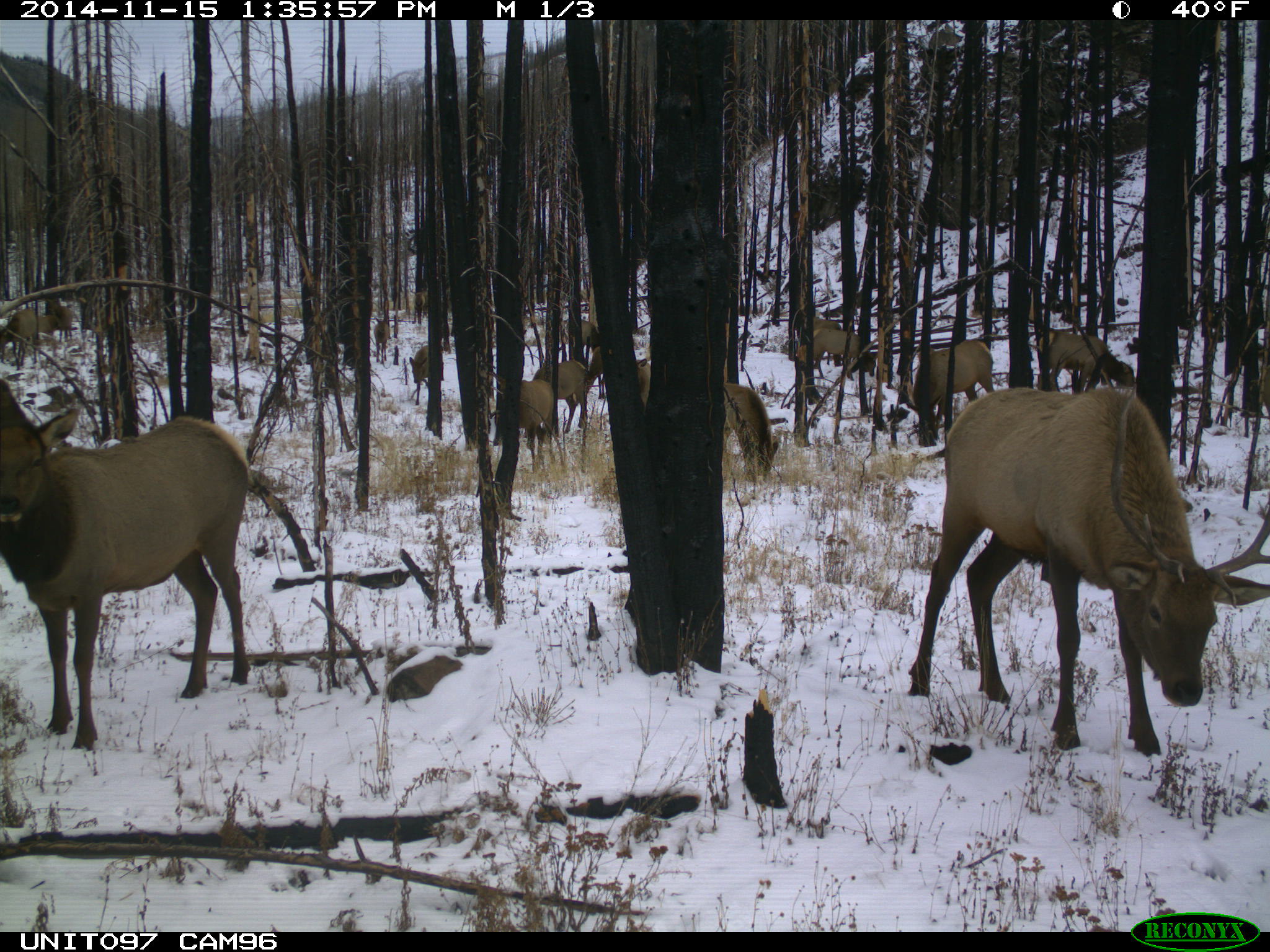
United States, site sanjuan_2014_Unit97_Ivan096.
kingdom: Animalia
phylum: Chordata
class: Mammalia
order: Artiodactyla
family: Cervidae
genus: Cervus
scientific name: Cervus elaphus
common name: red deer